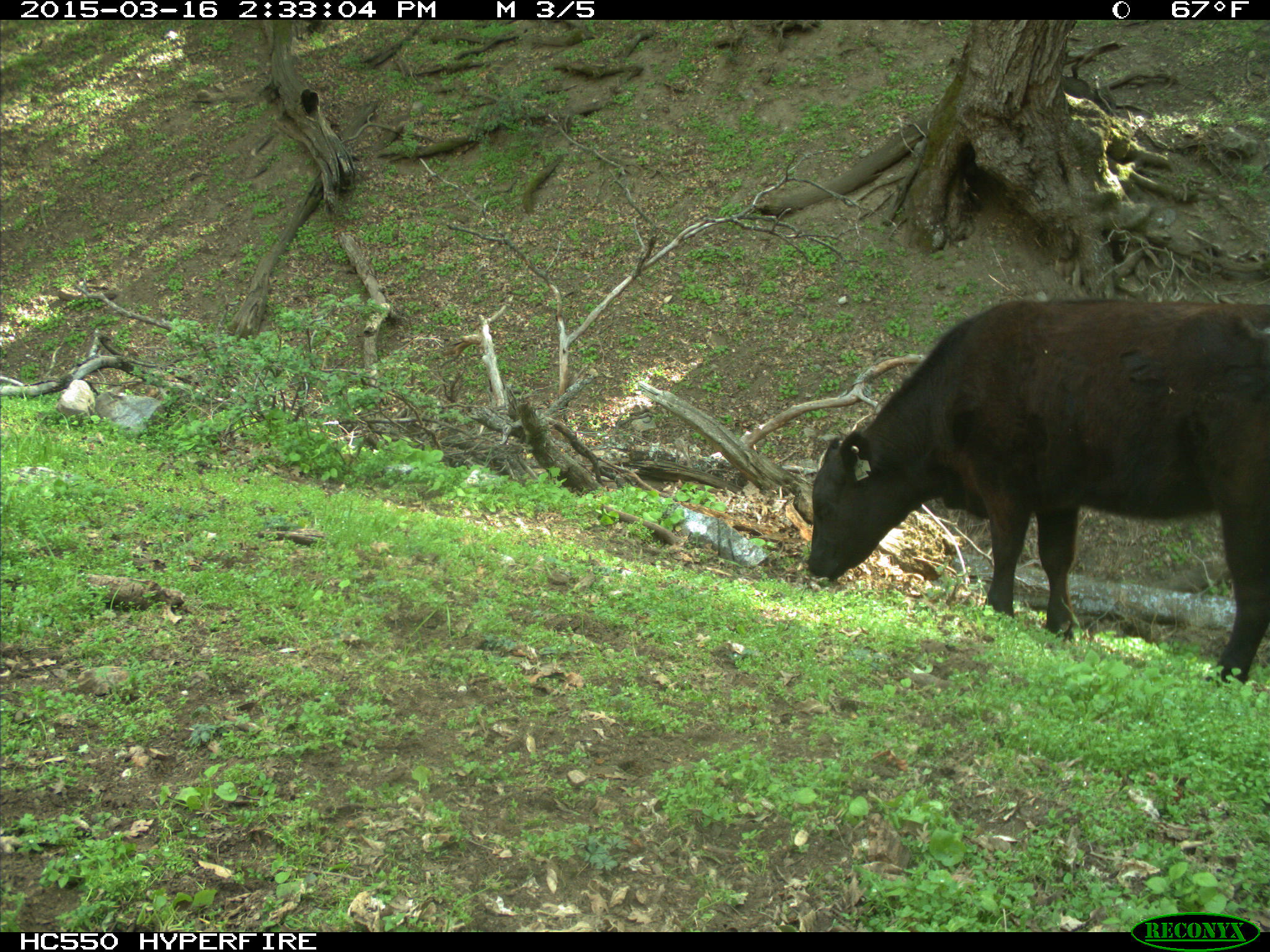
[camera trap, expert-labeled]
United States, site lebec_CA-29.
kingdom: Animalia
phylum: Chordata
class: Mammalia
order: Artiodactyla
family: Bovidae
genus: Bos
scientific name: Bos taurus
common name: domestic cow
Bos taurus (domestic cow).